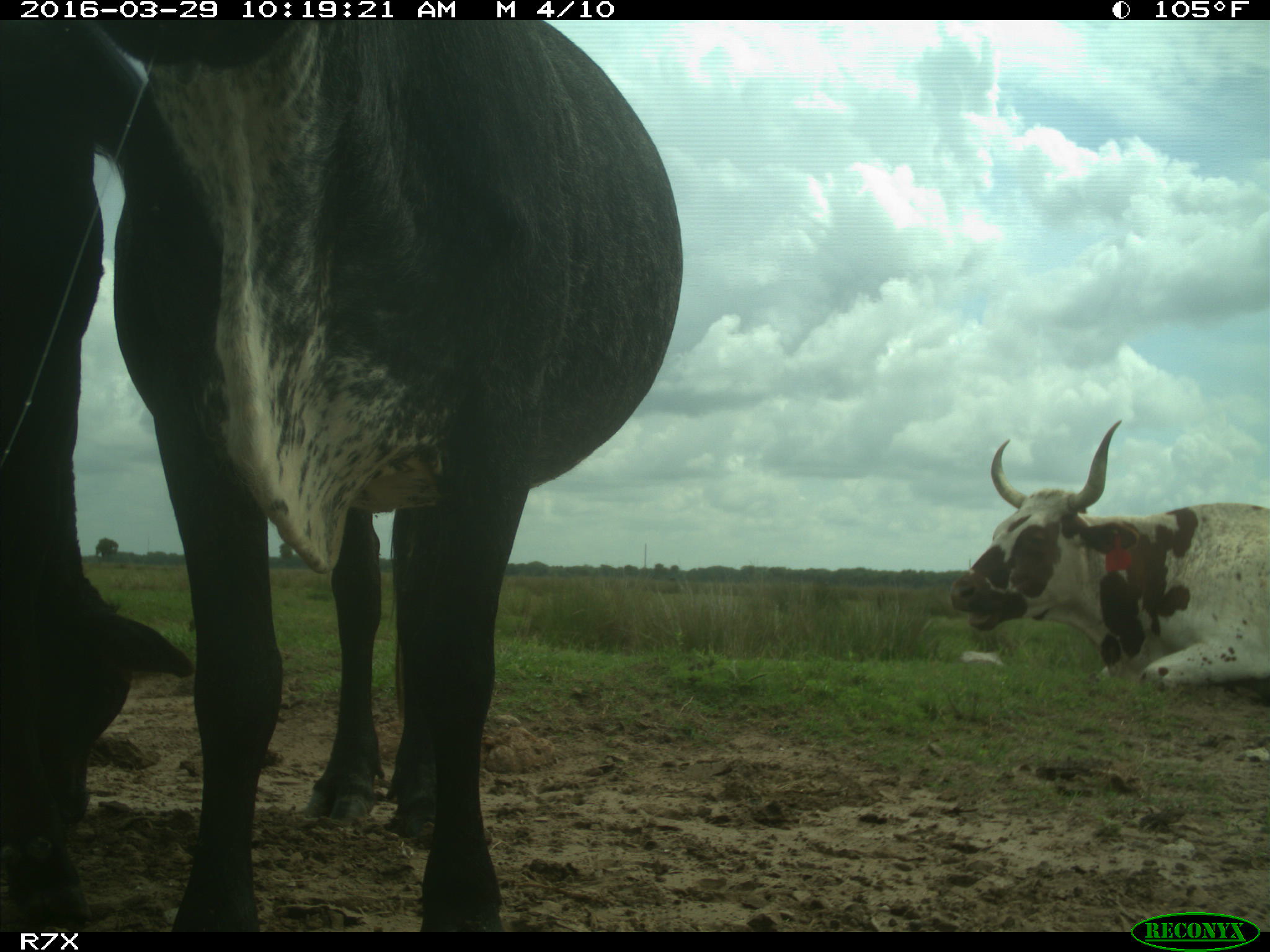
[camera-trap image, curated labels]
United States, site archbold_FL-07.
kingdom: Animalia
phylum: Chordata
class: Mammalia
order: Artiodactyla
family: Bovidae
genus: Bos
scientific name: Bos taurus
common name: domestic cow